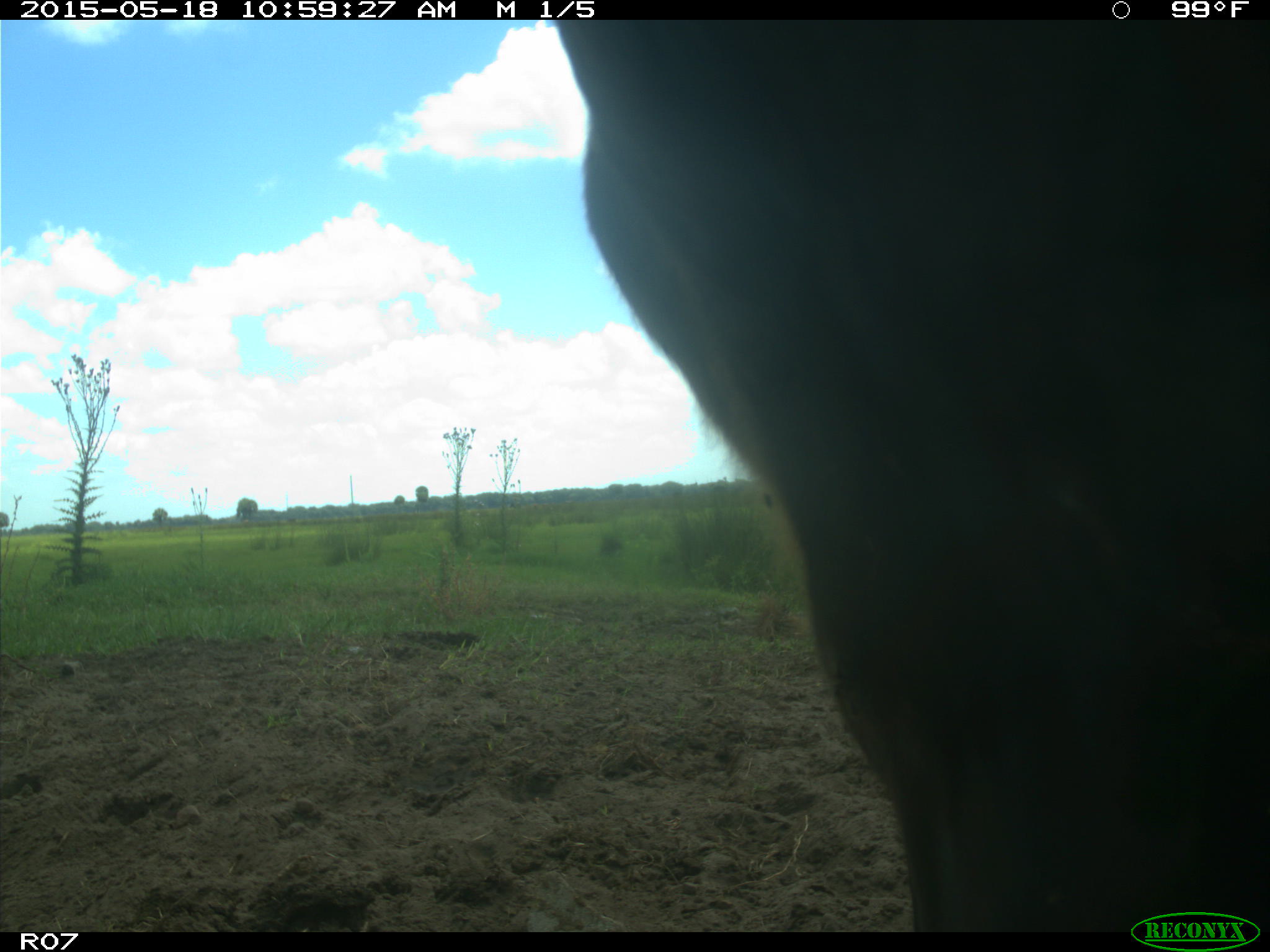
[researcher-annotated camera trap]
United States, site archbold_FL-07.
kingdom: Animalia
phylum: Chordata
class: Mammalia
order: Artiodactyla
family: Bovidae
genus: Bos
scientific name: Bos taurus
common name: domestic cow